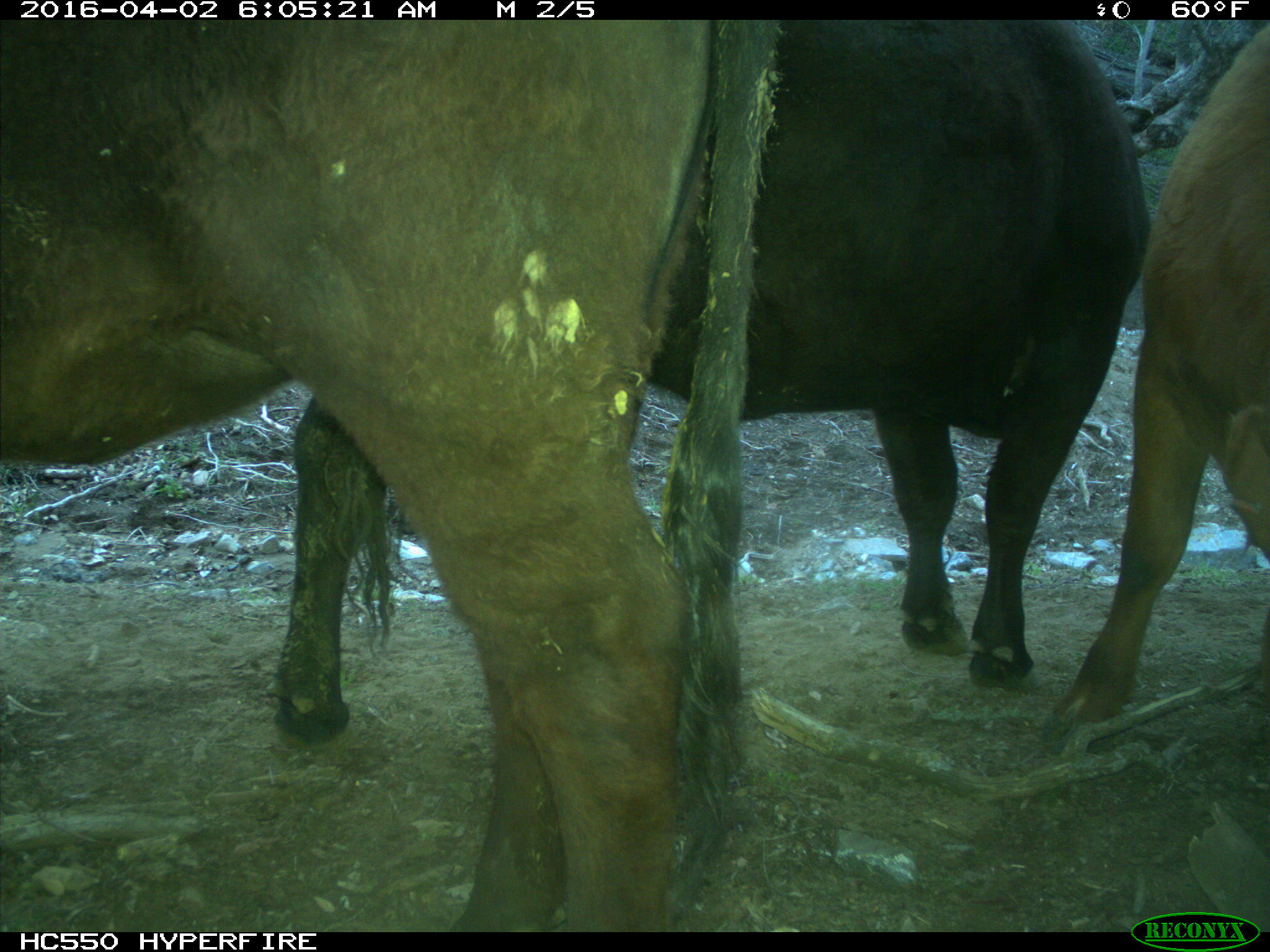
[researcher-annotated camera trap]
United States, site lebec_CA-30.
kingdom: Animalia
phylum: Chordata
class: Mammalia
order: Artiodactyla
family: Bovidae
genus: Bos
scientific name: Bos taurus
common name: domestic cow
Bos taurus (domestic cow).